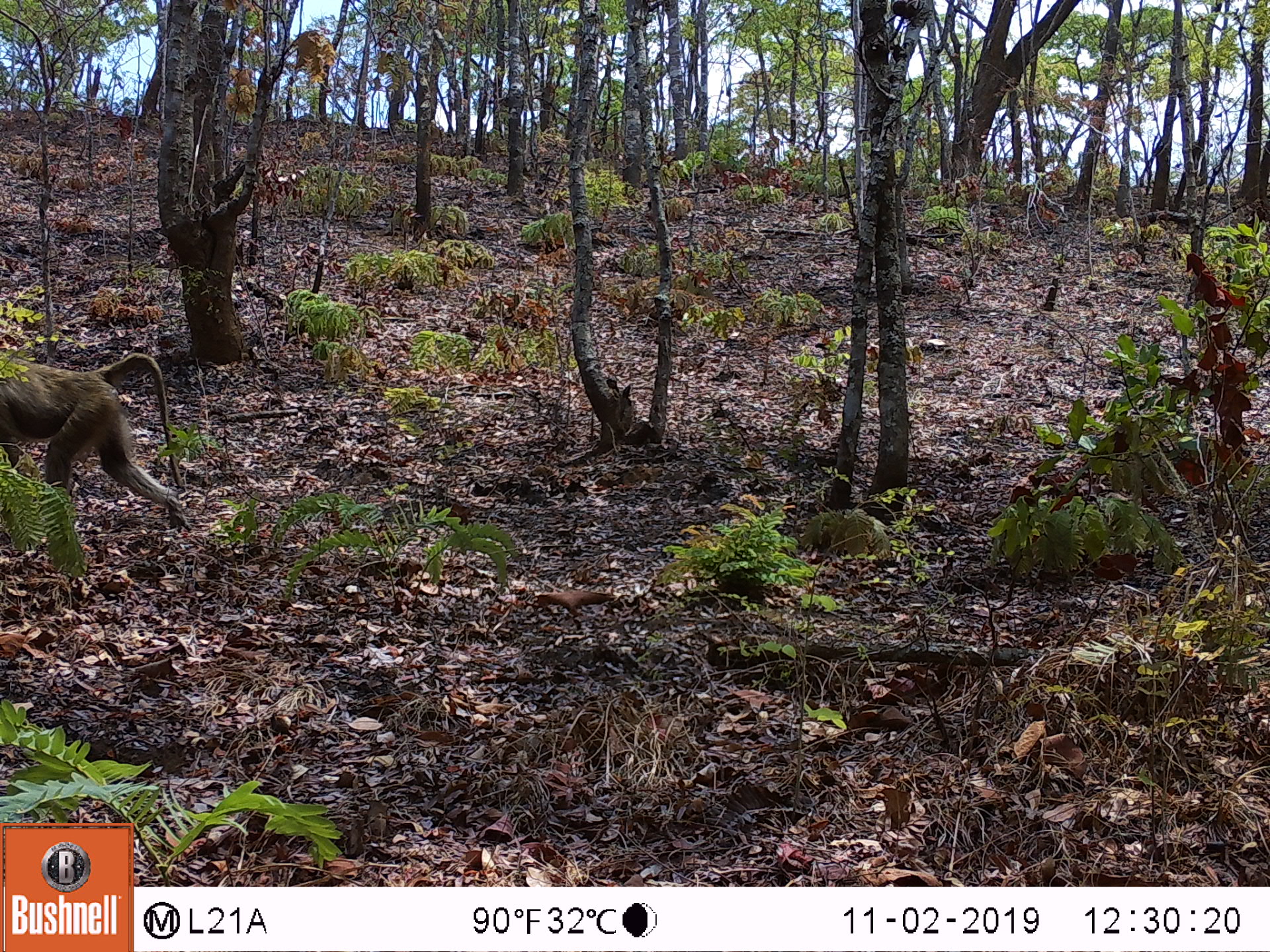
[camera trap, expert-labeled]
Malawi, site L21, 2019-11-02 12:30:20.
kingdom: Animalia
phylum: Chordata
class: Mammalia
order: Primates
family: Cercopithecidae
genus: Papio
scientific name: Papio cynocephalus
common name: yellow baboon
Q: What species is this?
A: Yellow baboon (Papio cynocephalus).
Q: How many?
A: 1.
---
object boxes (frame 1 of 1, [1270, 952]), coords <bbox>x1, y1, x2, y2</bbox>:
yellow baboon: <bbox>0, 346, 190, 543</bbox>